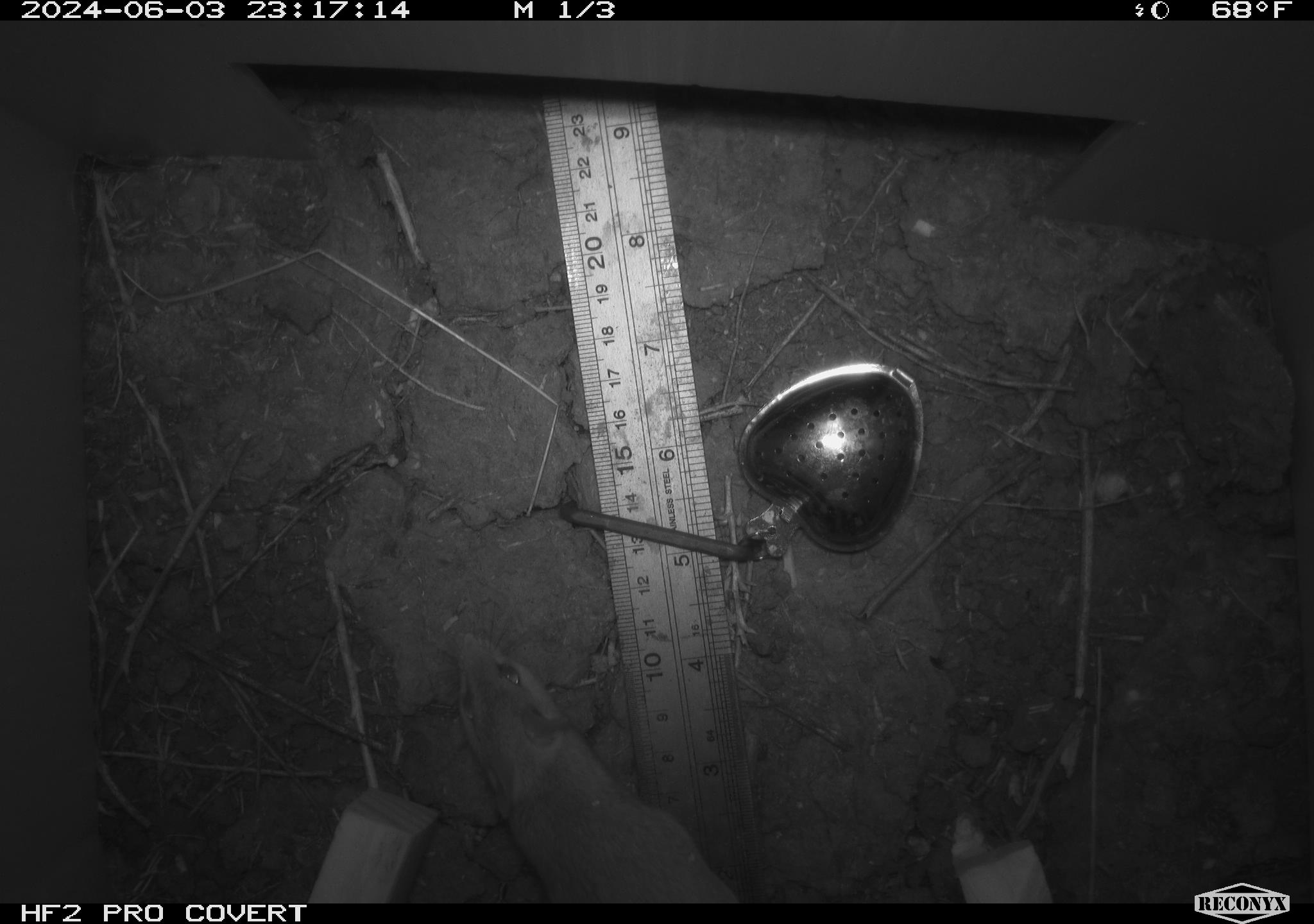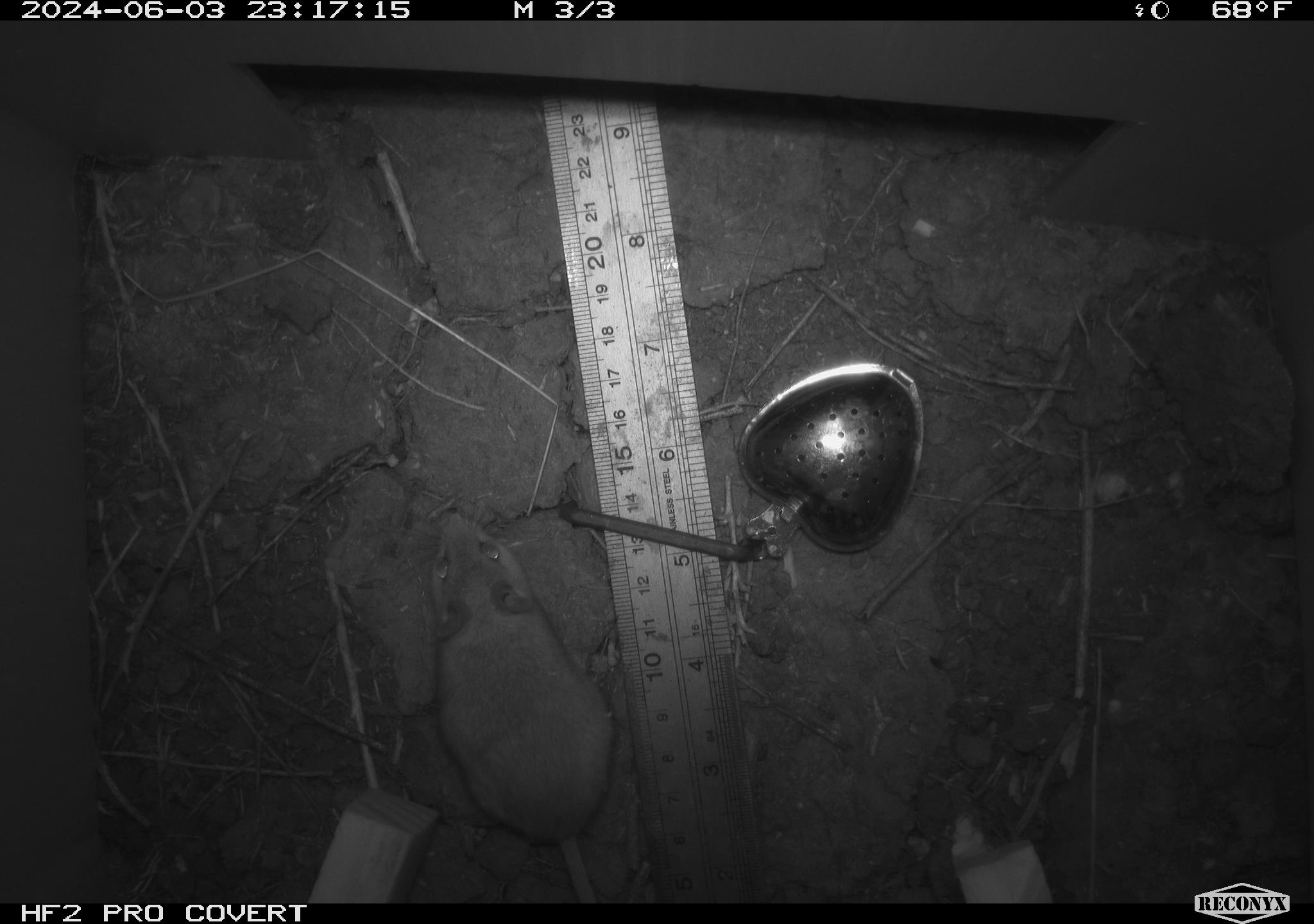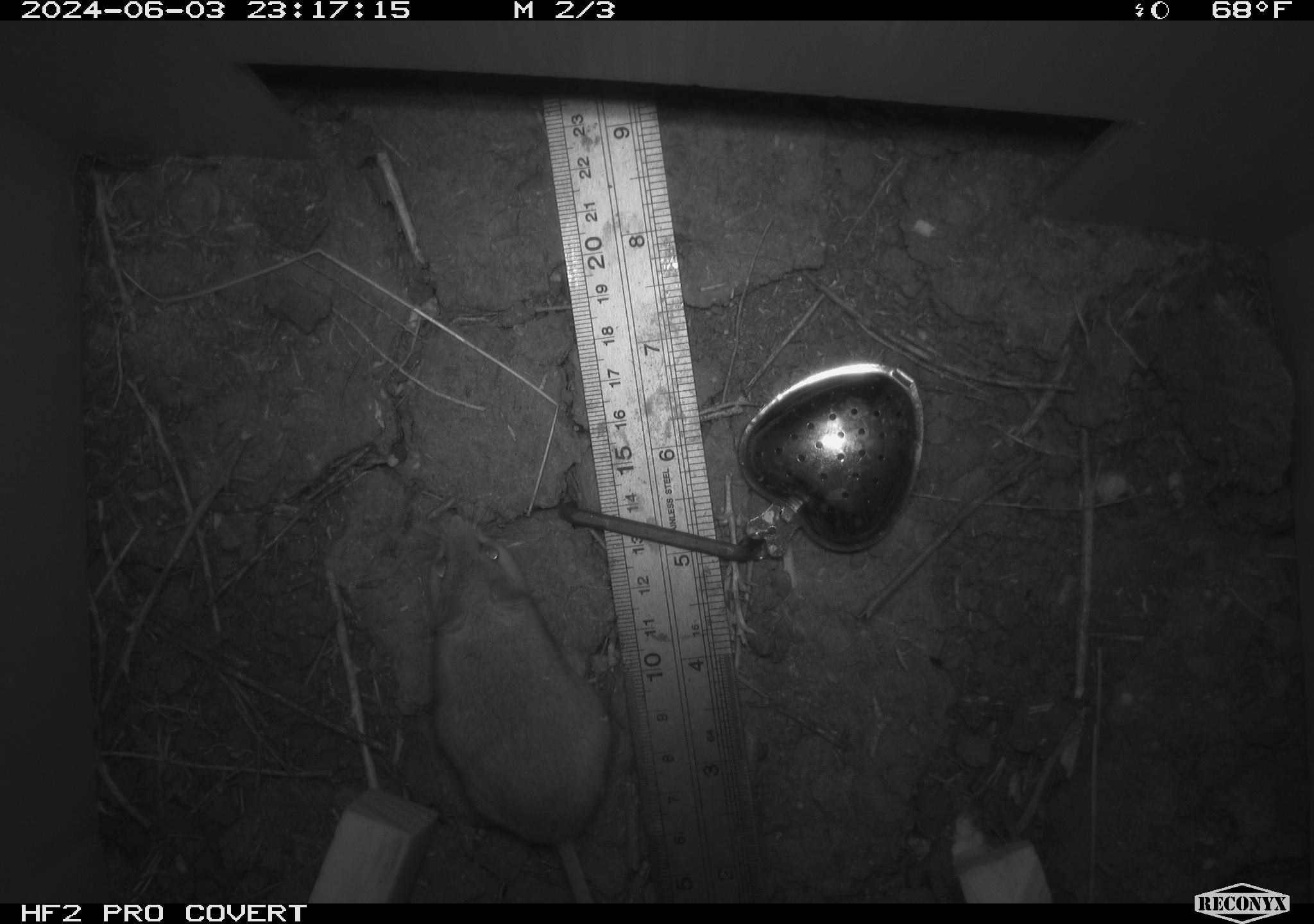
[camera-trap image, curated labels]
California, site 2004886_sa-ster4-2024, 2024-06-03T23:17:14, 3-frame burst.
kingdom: Animalia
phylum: Chordata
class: Mammalia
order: Rodentia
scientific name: Rodentia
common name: mouse species